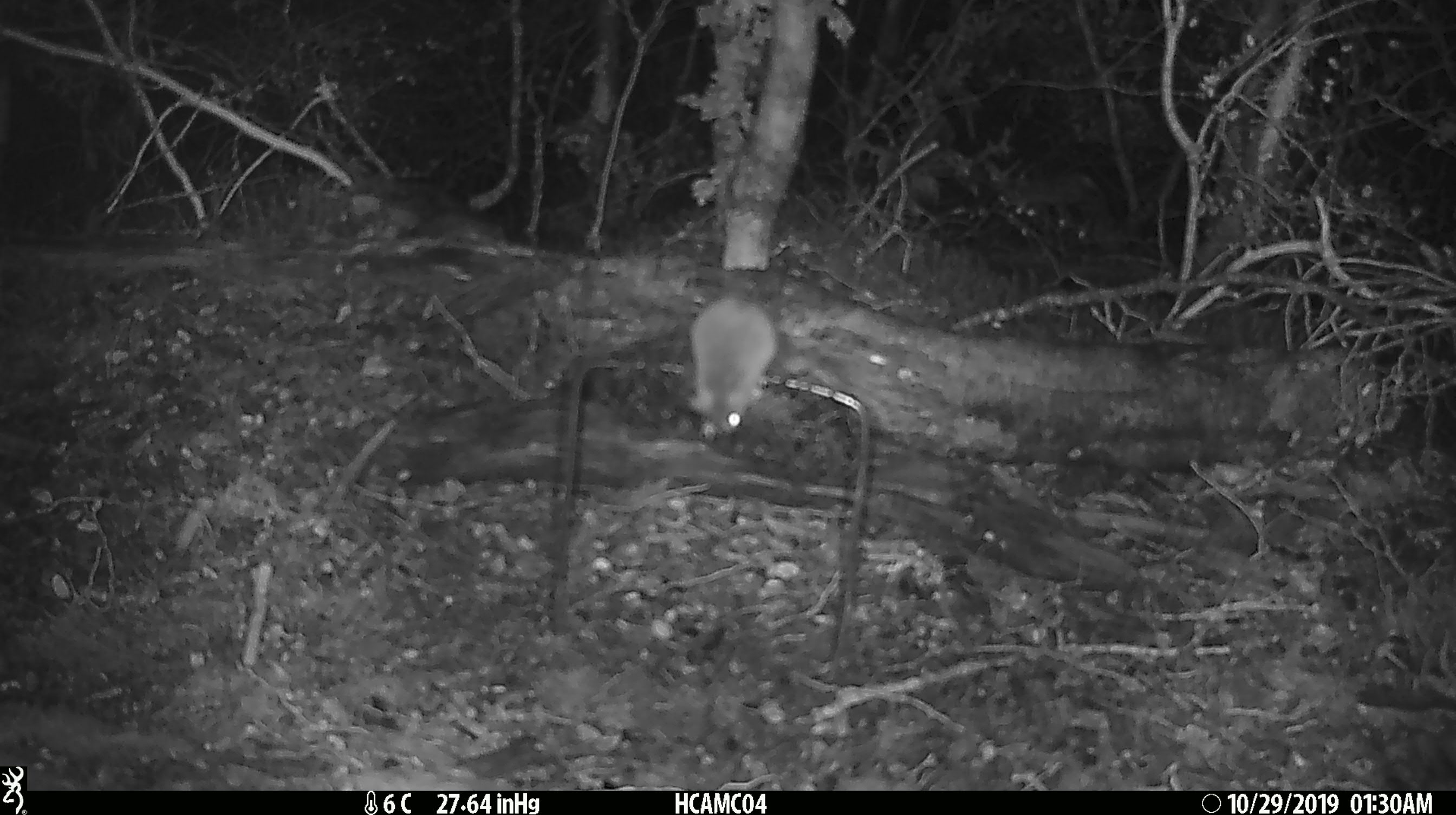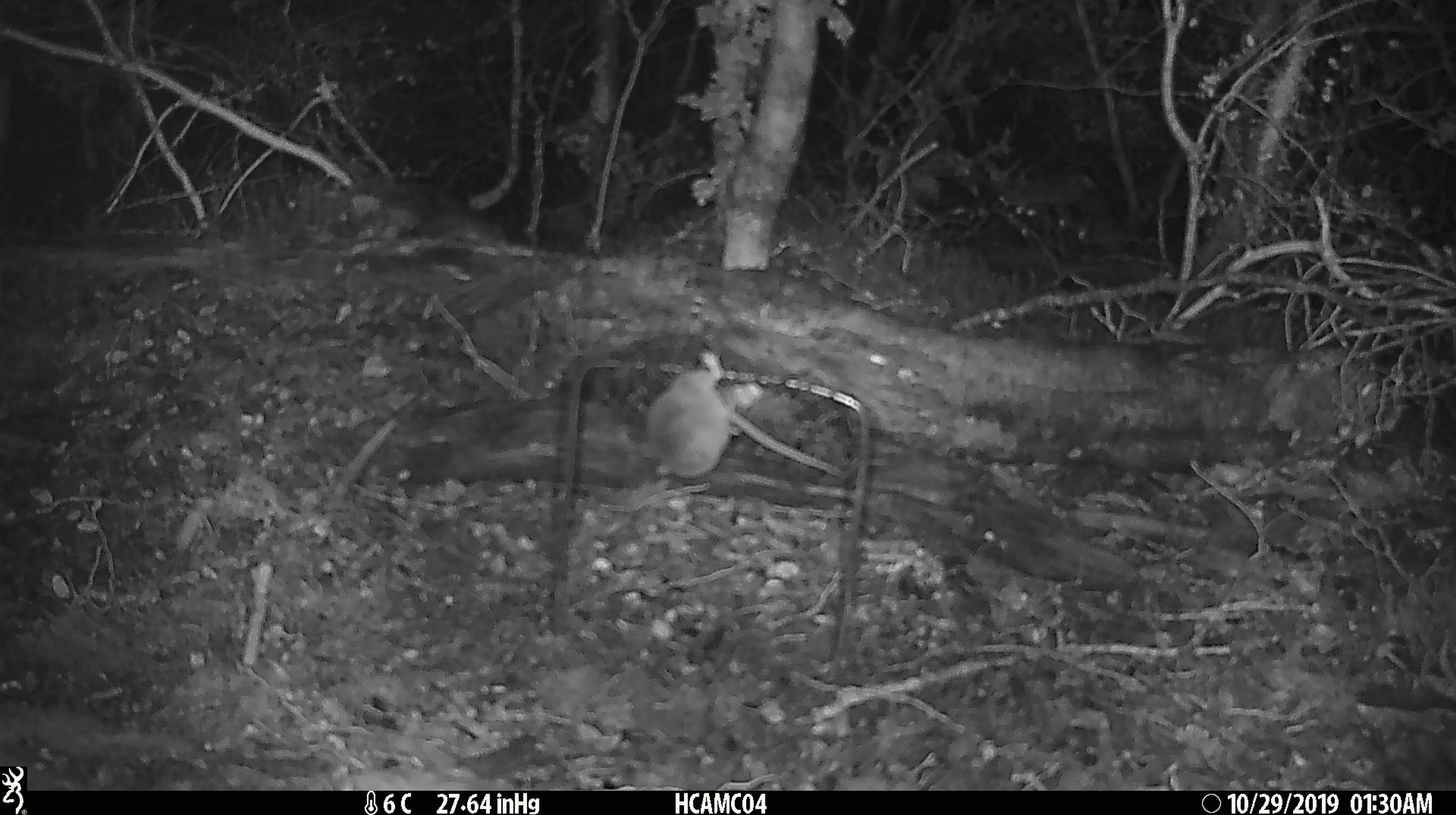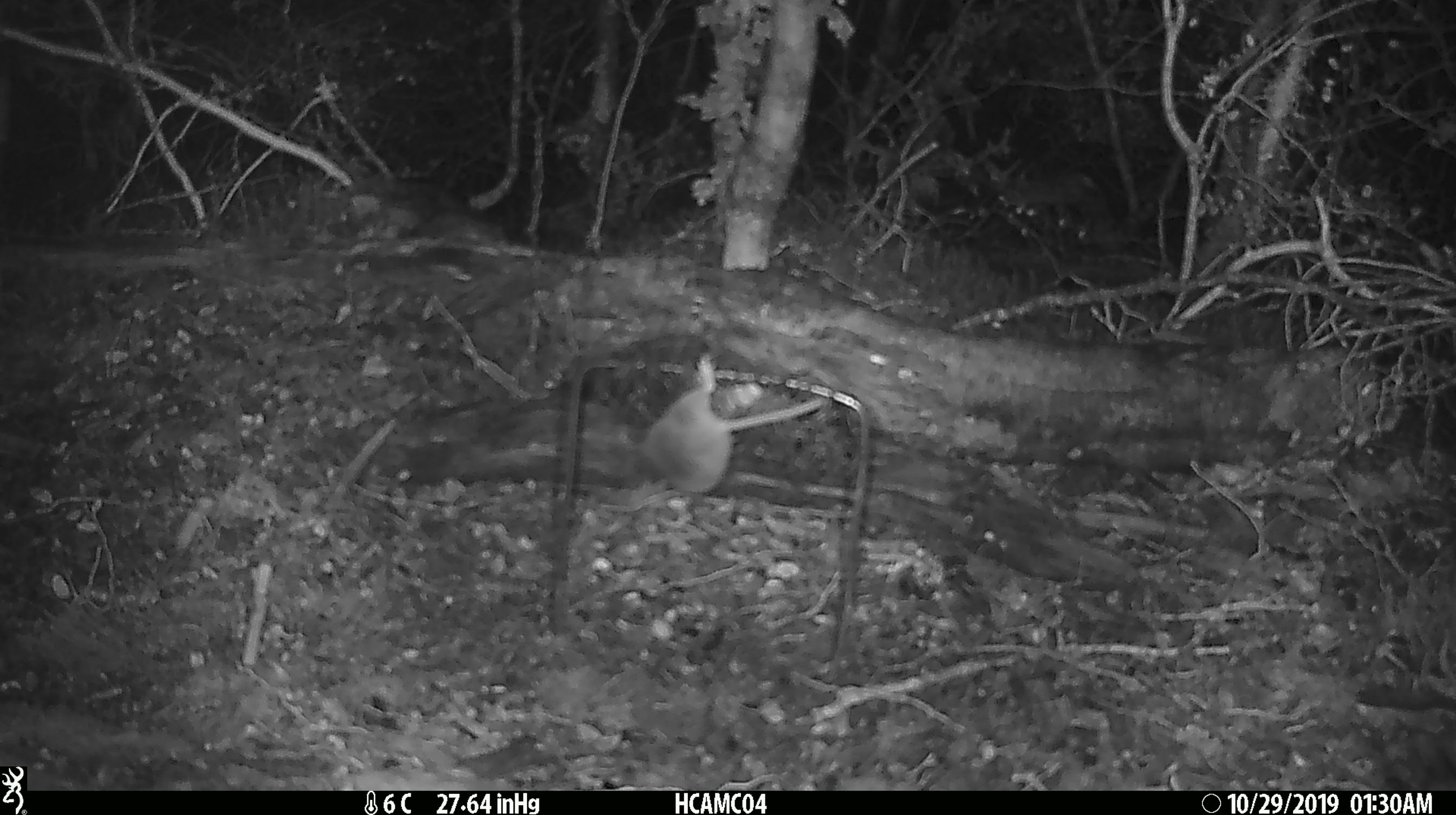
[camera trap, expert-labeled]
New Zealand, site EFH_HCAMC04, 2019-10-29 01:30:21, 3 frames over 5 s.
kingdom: Animalia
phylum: Chordata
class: Mammalia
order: Rodentia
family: Muridae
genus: Mus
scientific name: Mus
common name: mouse